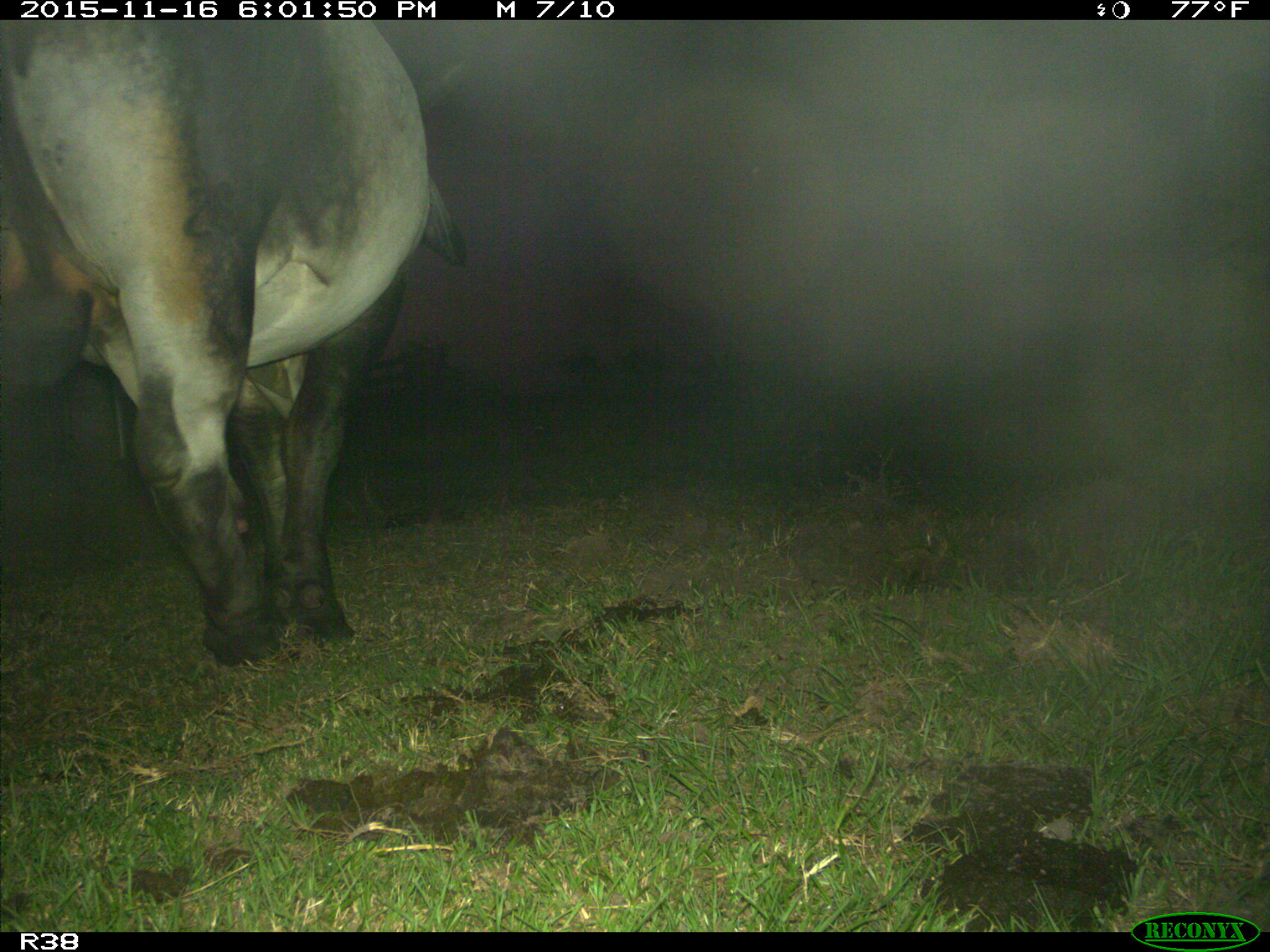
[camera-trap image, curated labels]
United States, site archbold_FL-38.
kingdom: Animalia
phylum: Chordata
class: Mammalia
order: Artiodactyla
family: Bovidae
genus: Bos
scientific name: Bos taurus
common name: domestic cow